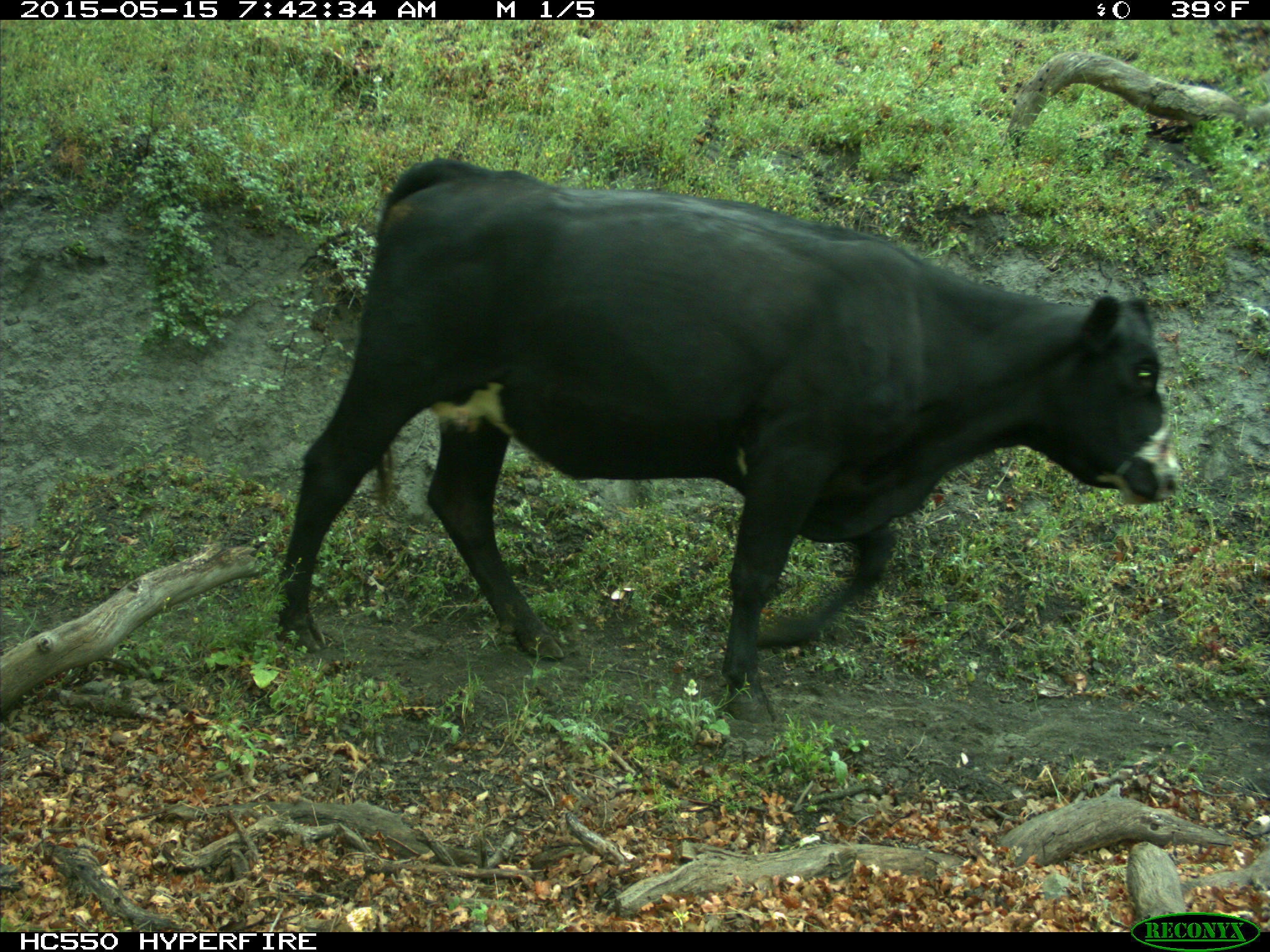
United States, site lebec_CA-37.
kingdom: Animalia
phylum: Chordata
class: Mammalia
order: Artiodactyla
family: Bovidae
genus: Bos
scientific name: Bos taurus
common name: domestic cow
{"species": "Bos taurus (domestic cow)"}